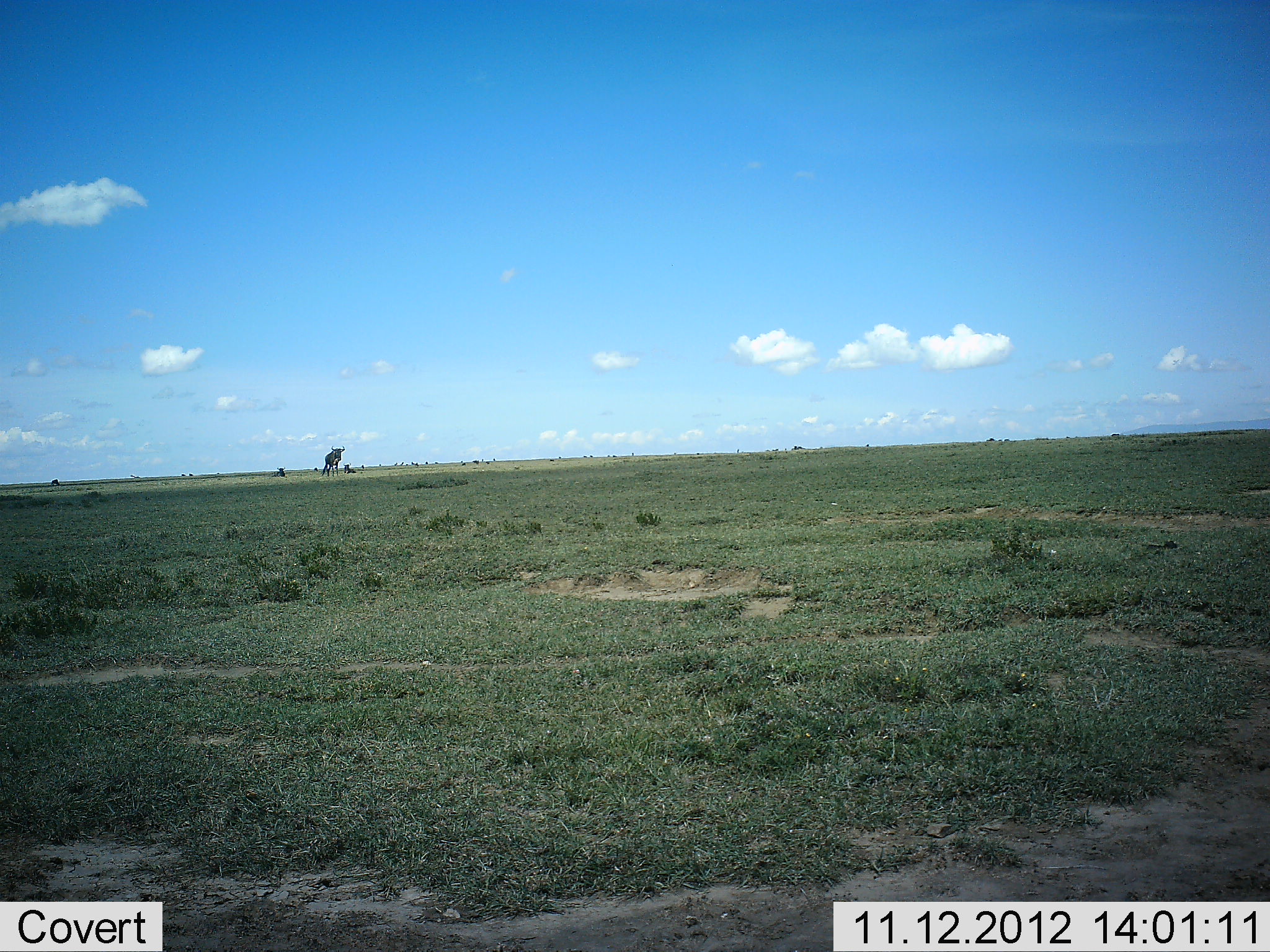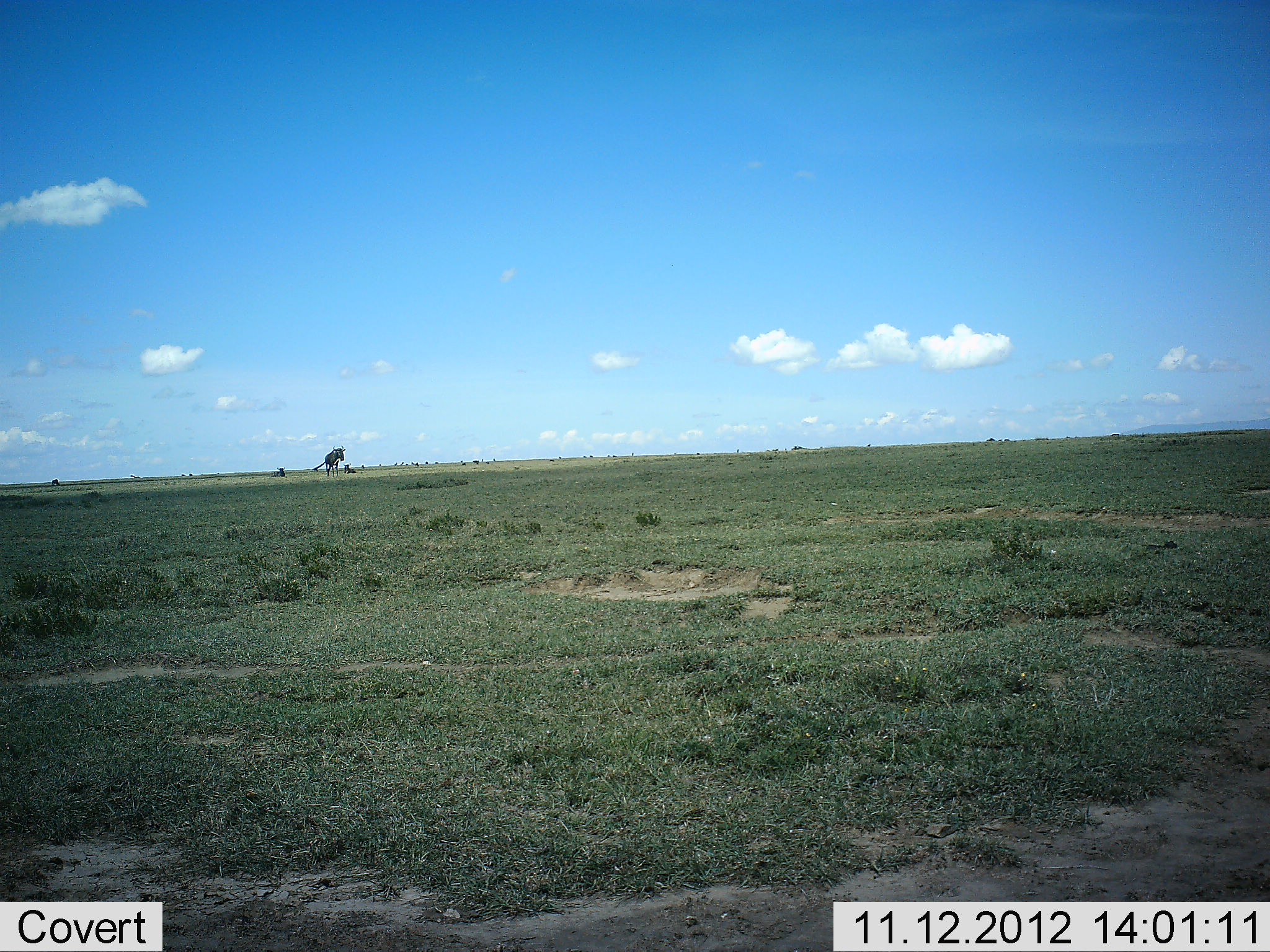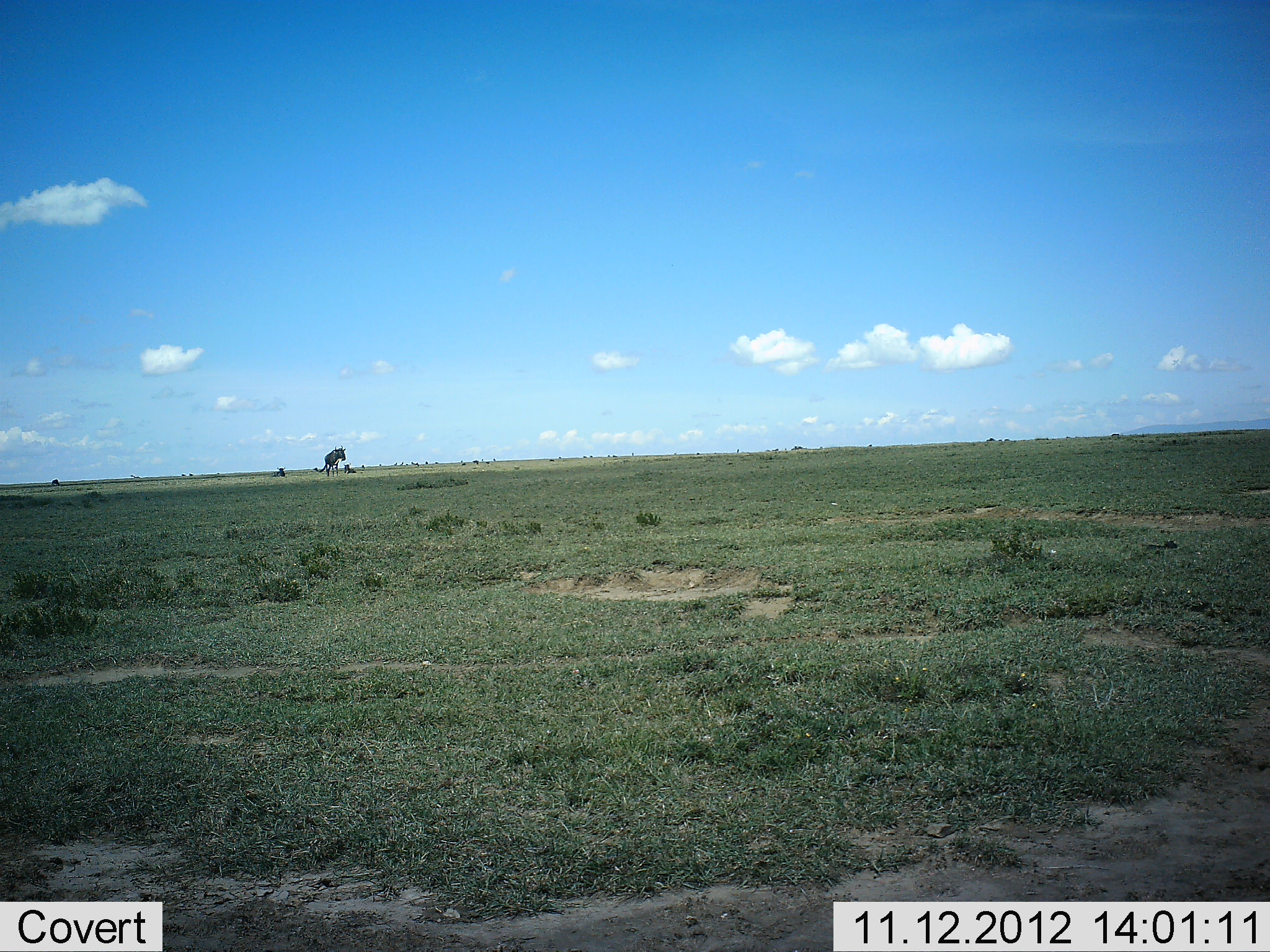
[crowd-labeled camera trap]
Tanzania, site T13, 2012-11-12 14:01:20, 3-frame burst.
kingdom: Animalia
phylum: Chordata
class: Mammalia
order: Artiodactyla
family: Bovidae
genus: Connochaetes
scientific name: Connochaetes taurinus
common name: blue wildebeest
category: wildebeest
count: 1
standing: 100%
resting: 20%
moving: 0%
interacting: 0%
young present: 0%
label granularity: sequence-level